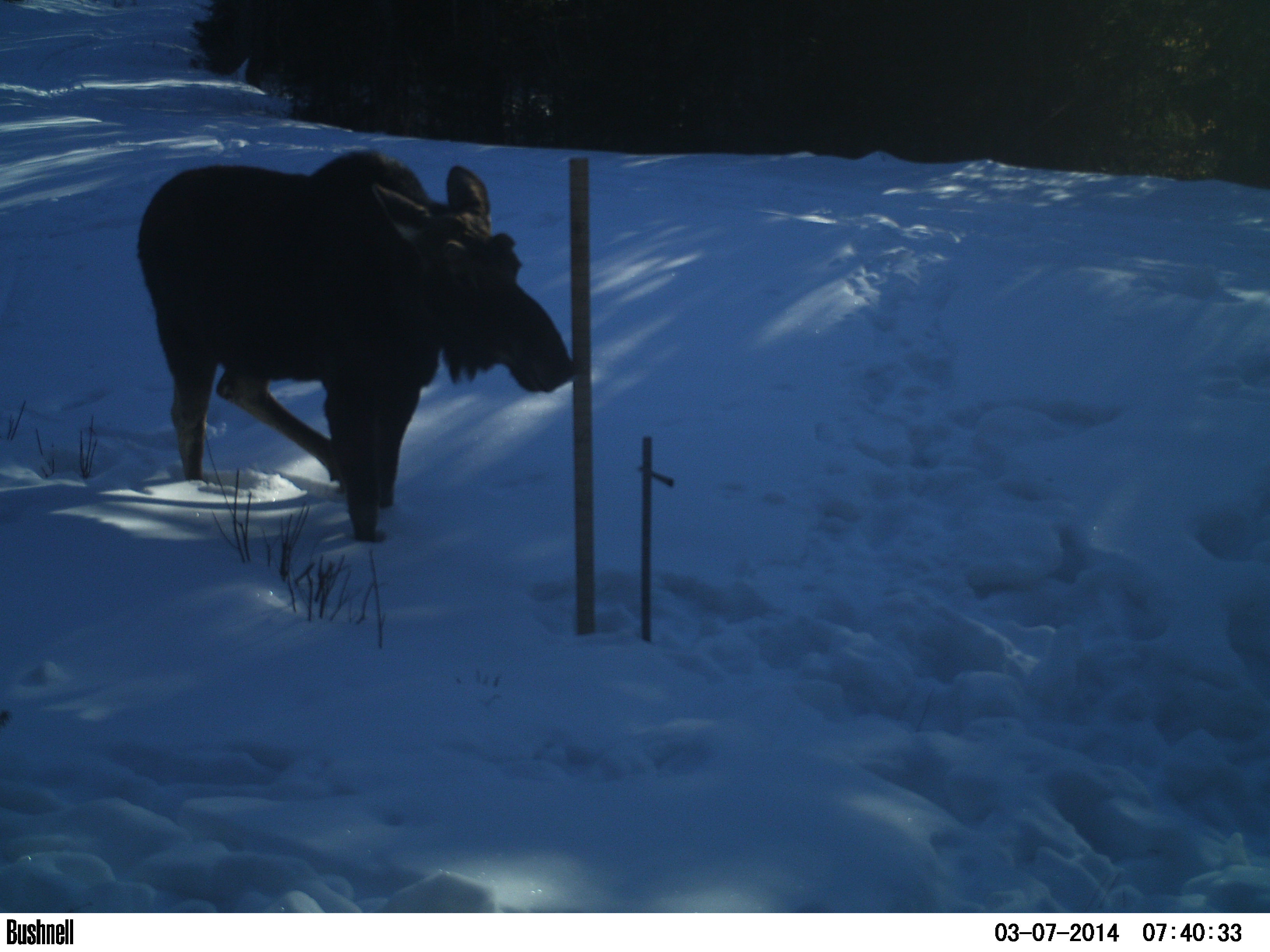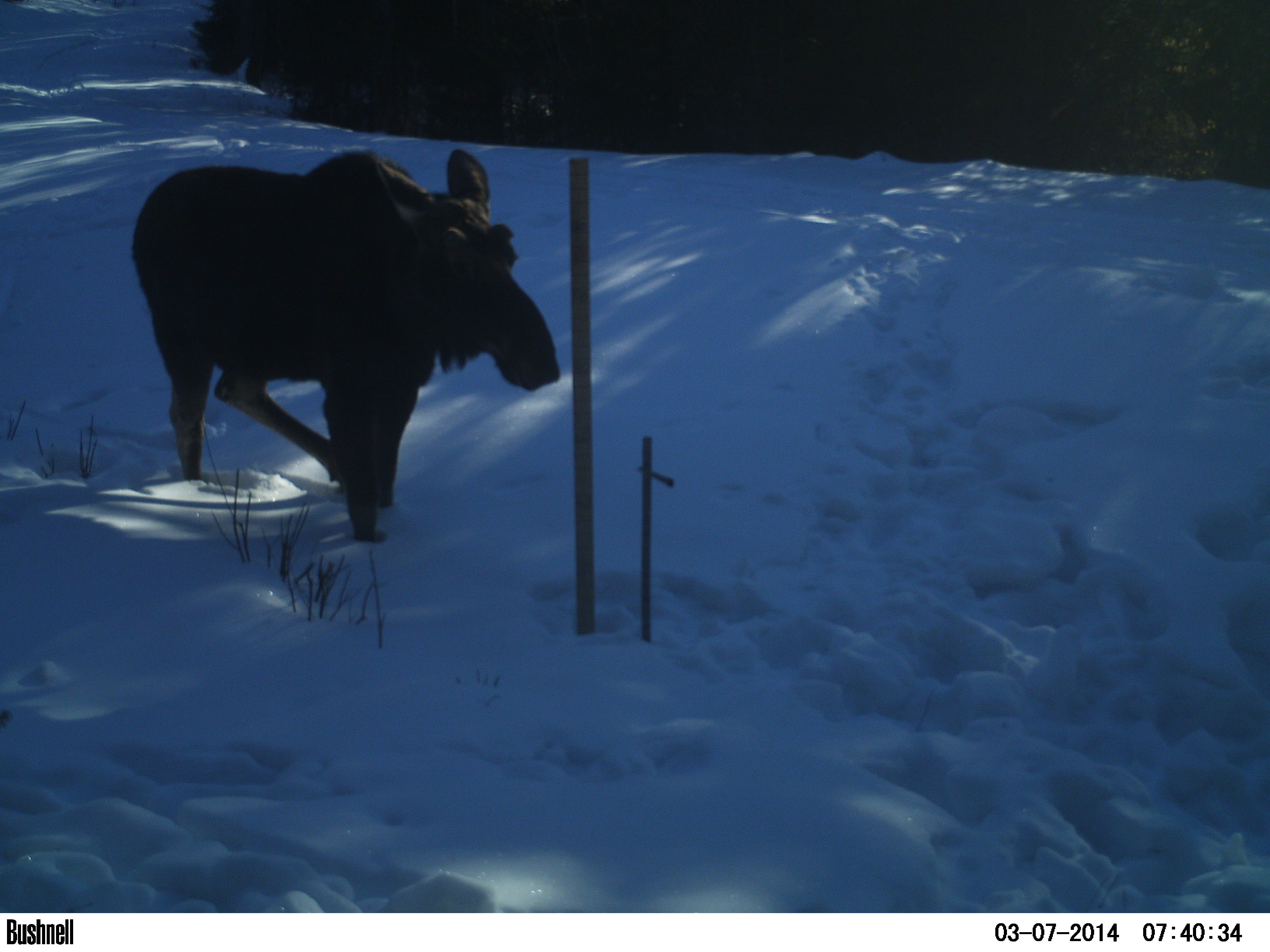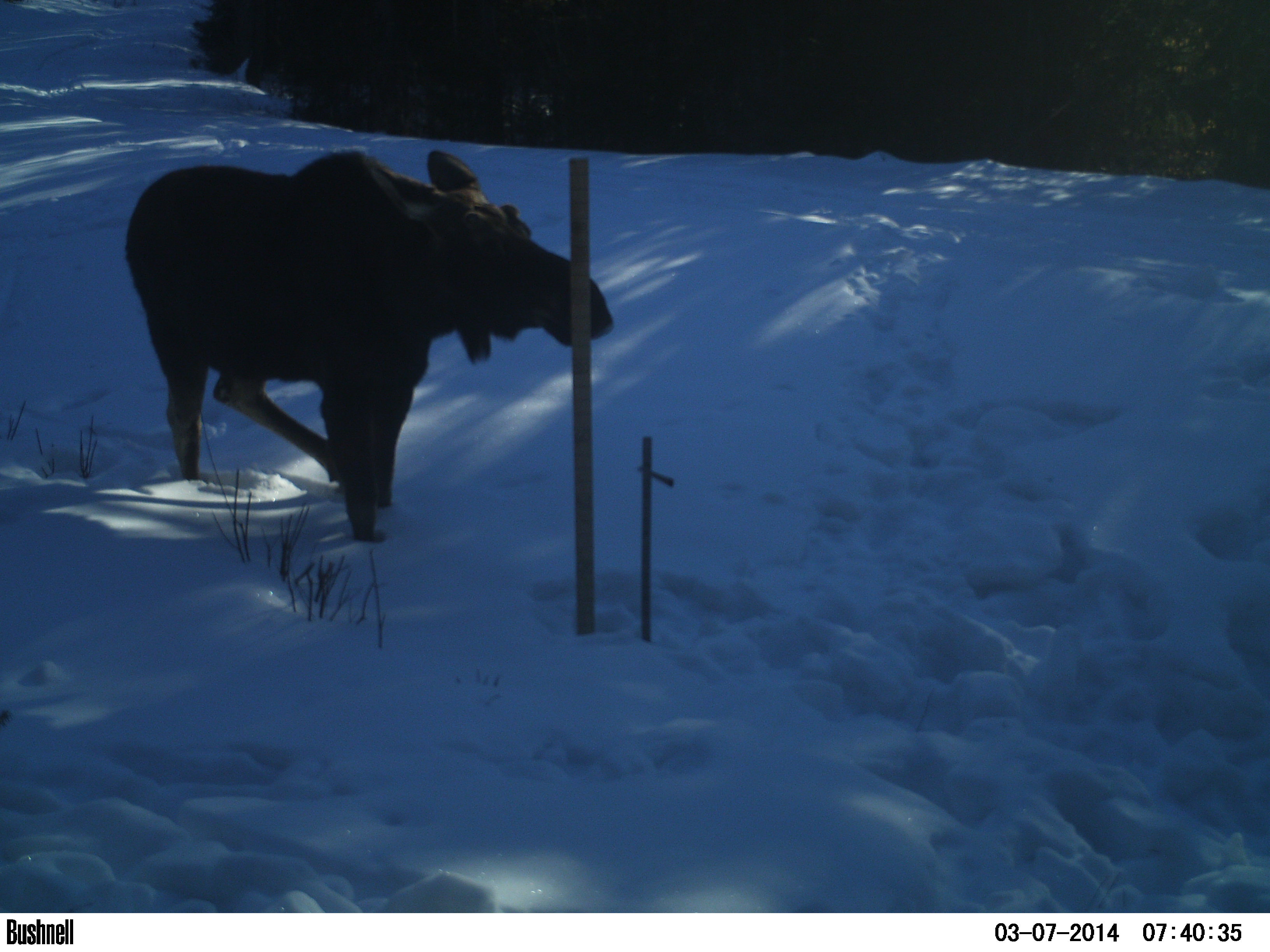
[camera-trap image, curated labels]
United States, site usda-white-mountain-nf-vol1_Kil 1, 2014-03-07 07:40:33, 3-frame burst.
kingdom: Animalia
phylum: Chordata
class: Mammalia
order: Artiodactyla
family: Cervidae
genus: Alces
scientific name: Alces alces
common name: moose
Moose (Alces alces).